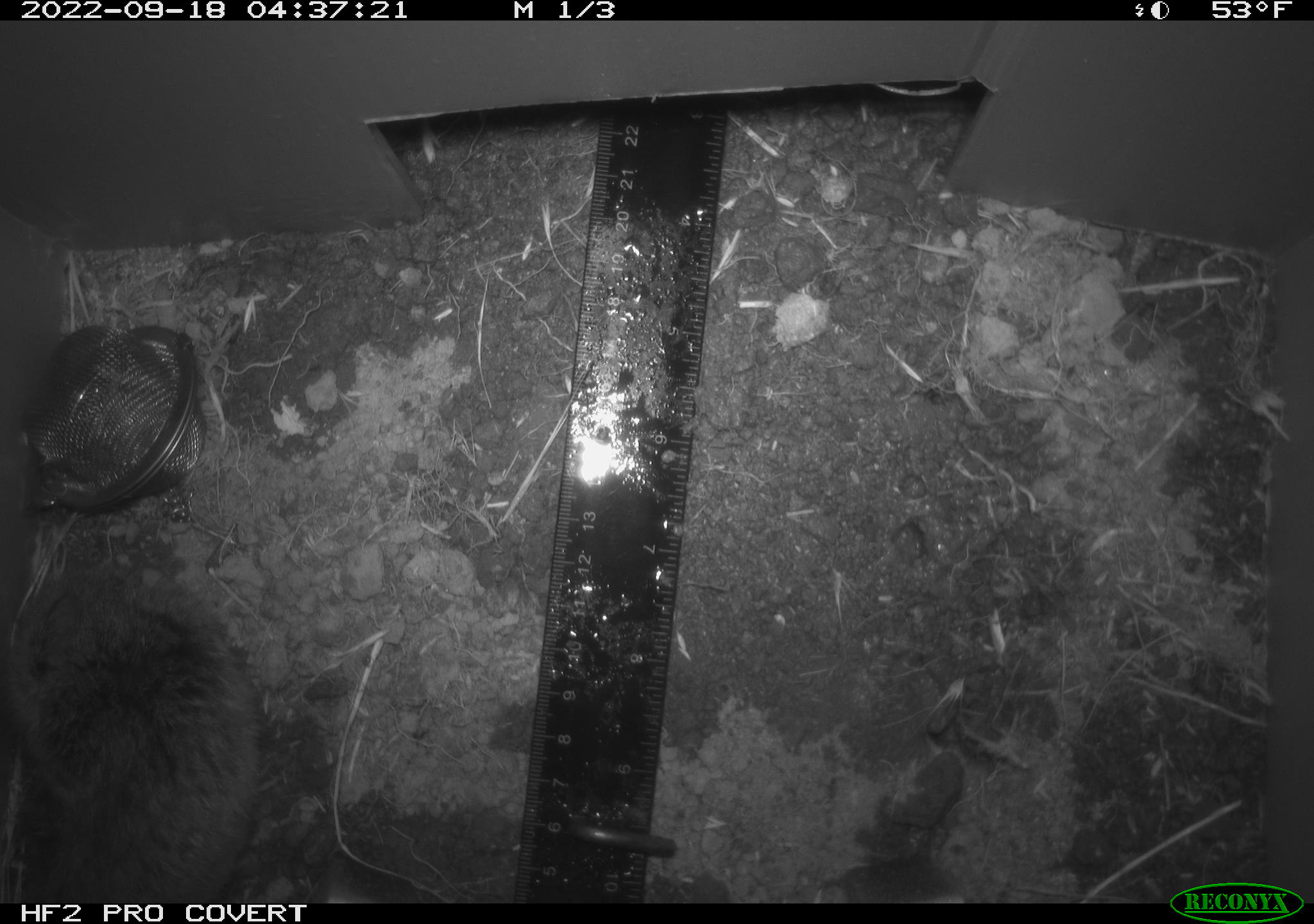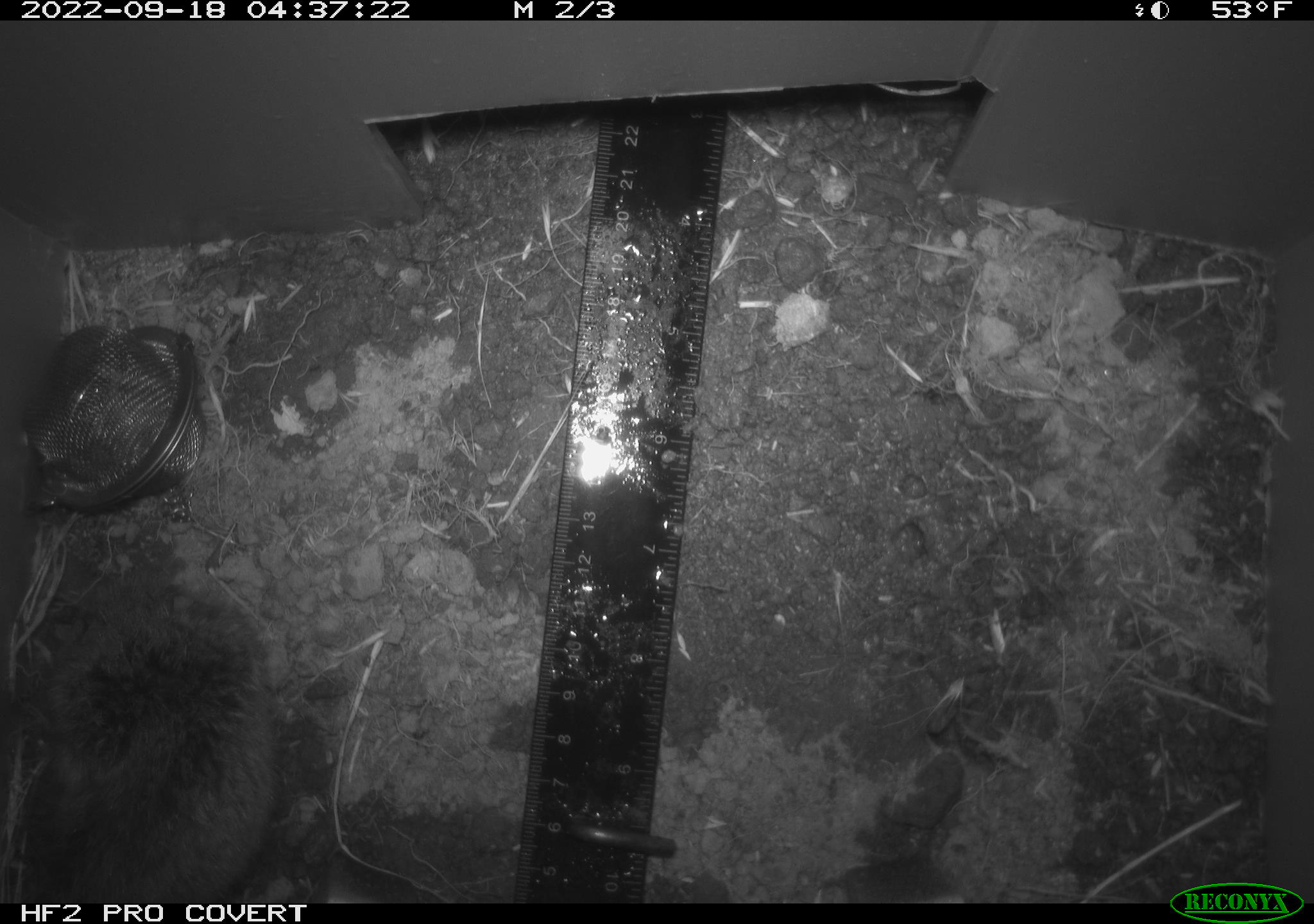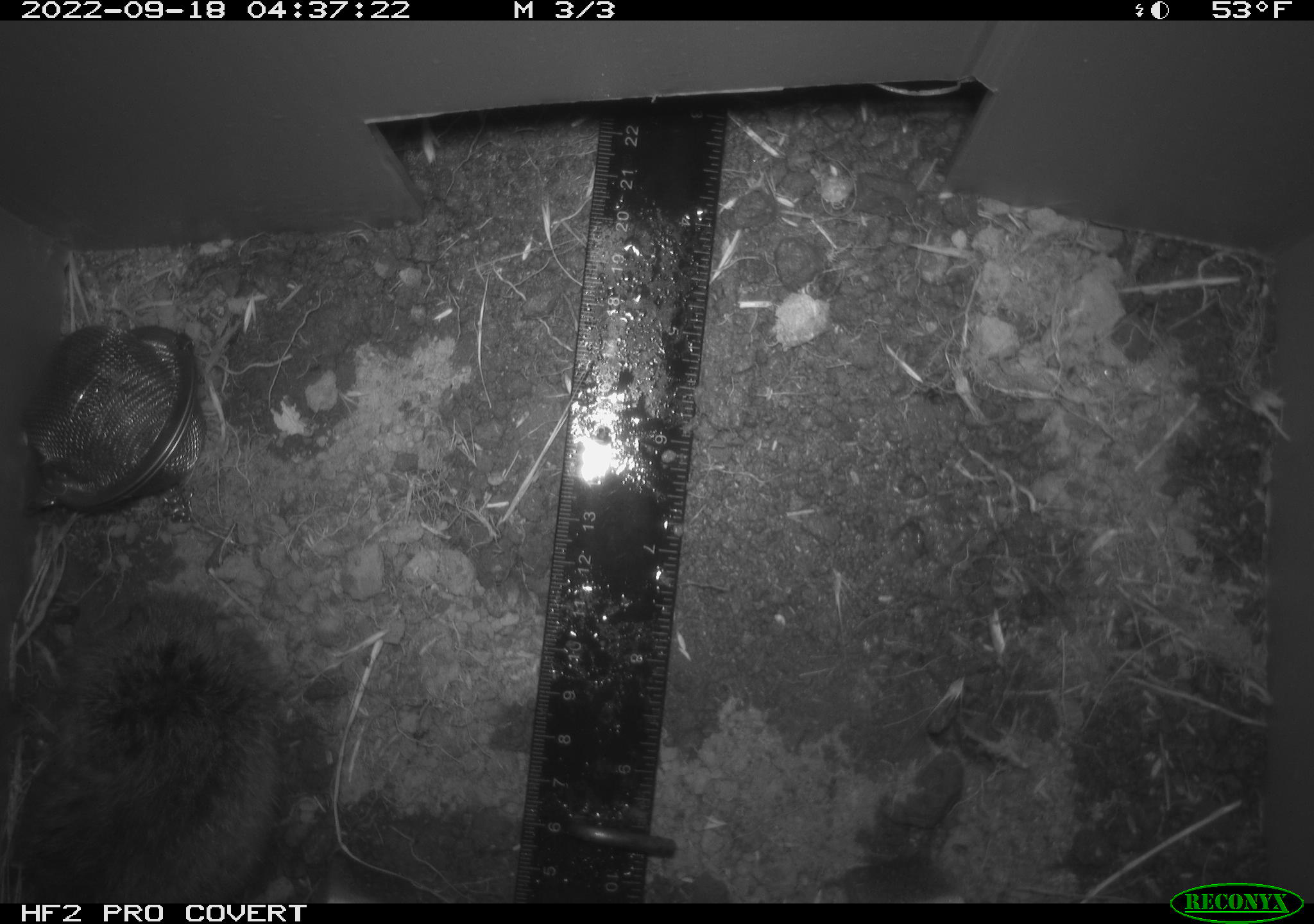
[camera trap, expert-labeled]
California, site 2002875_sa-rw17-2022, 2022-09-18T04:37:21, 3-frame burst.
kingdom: Animalia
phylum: Chordata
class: Mammalia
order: Rodentia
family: Cricetidae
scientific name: Arvicolinae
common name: voles, lemmings, and muskrats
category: arvicolinae subfamily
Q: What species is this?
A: Arvicolinae subfamily (voles, lemmings, and muskrats) (Arvicolinae).